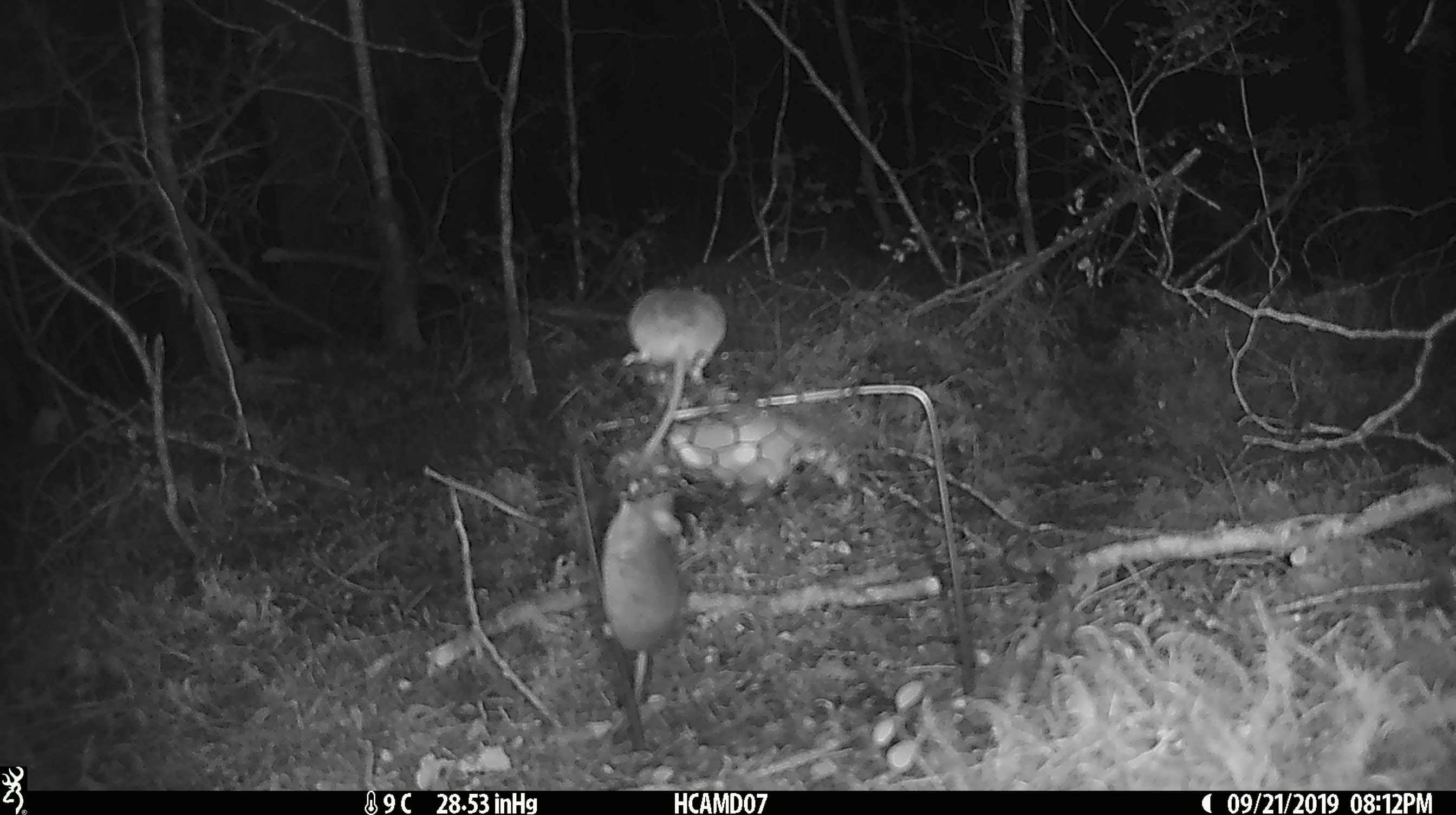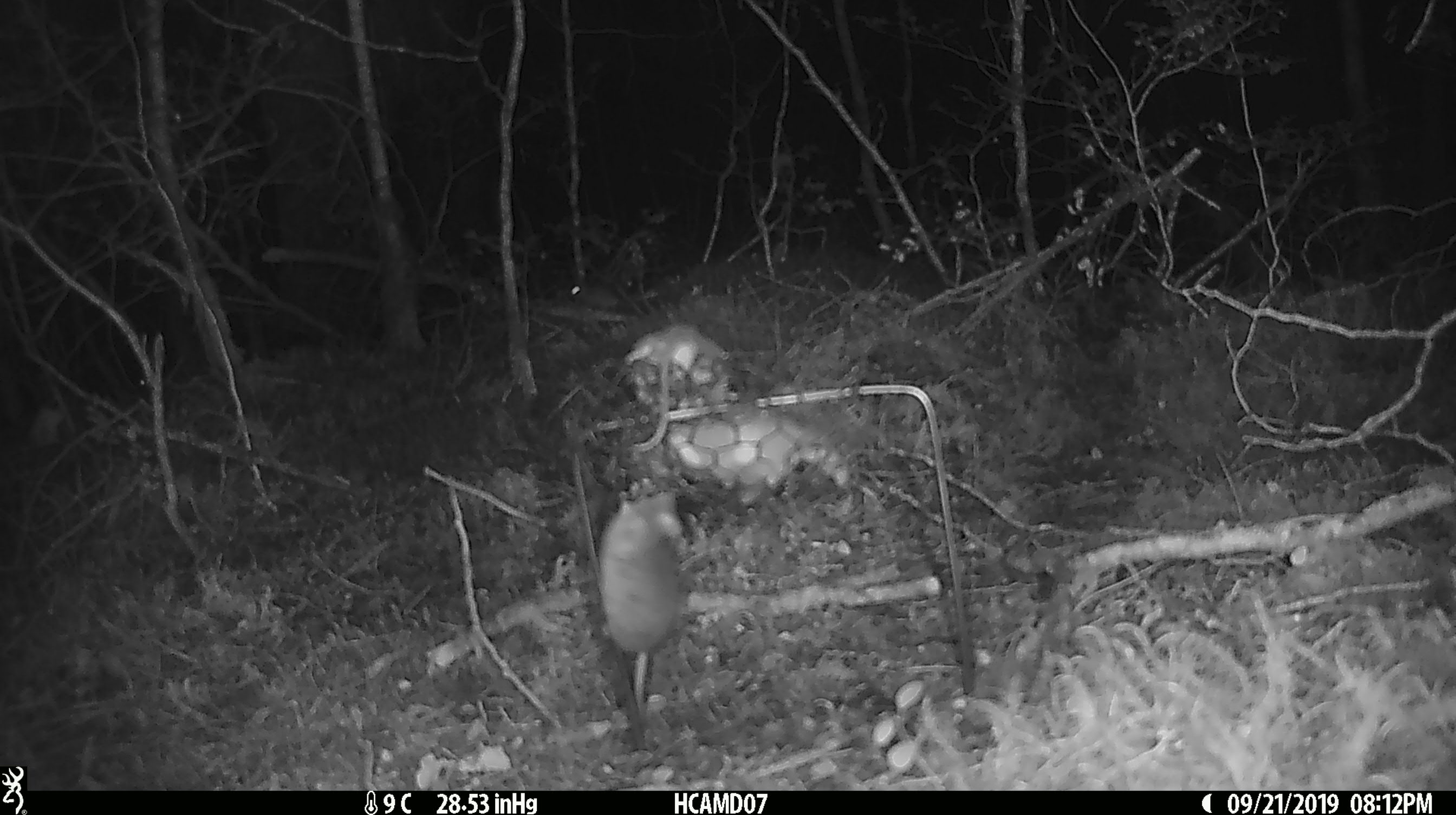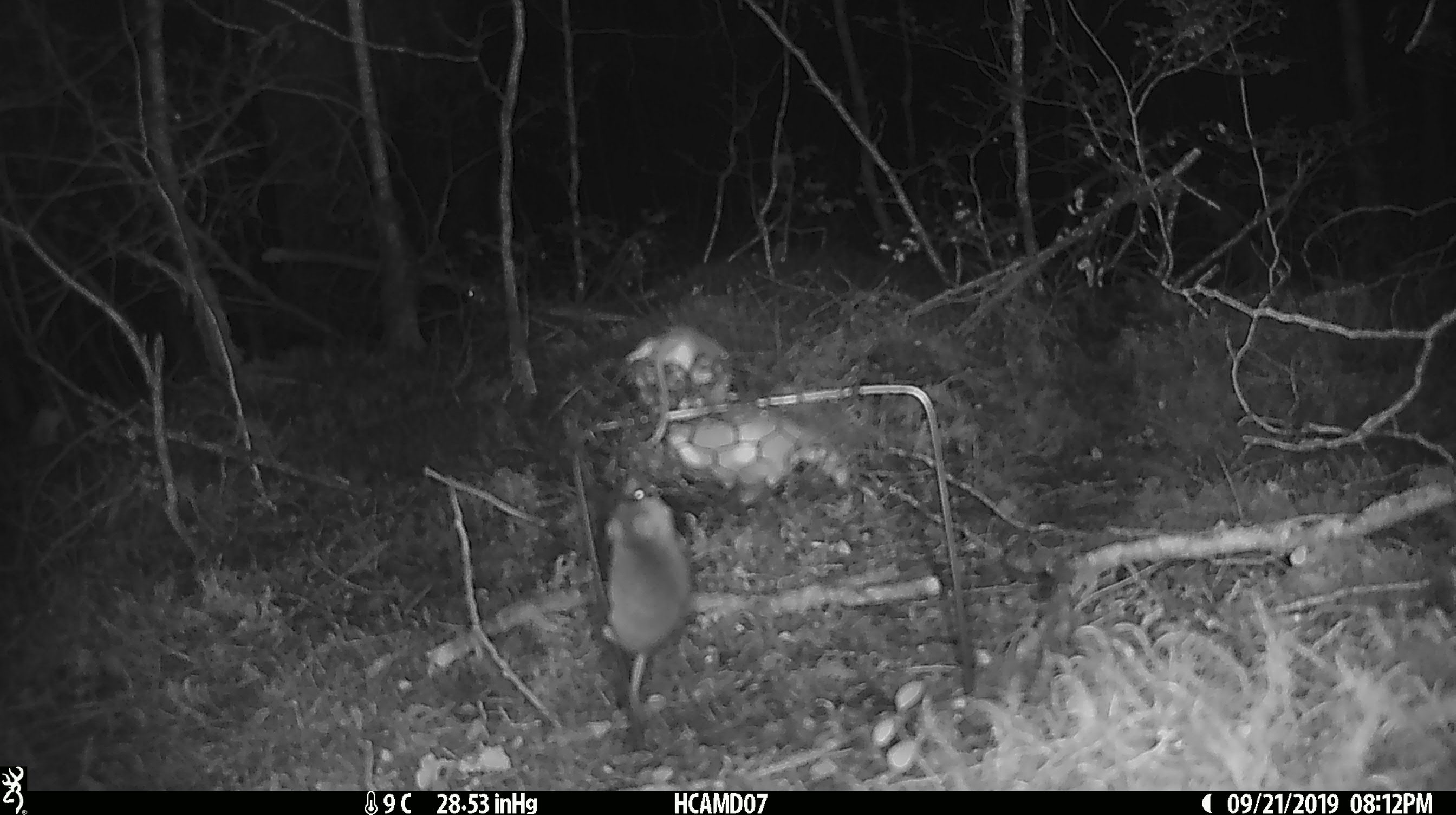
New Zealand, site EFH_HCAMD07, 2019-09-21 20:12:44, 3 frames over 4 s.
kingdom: Animalia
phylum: Chordata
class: Mammalia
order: Rodentia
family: Muridae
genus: Mus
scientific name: Mus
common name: mouse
Mouse (Mus).